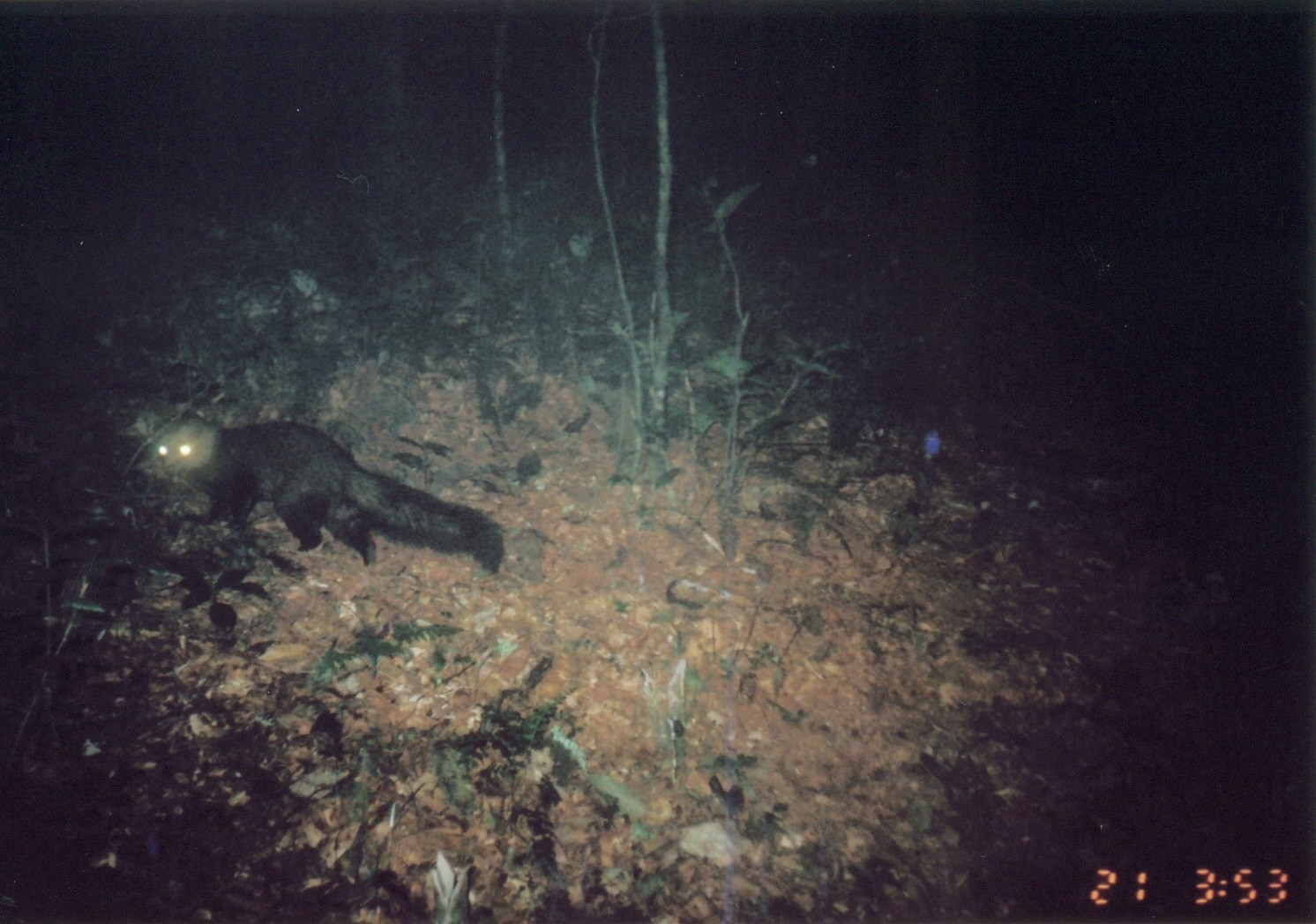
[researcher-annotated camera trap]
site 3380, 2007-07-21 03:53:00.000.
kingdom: Animalia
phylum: Chordata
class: Mammalia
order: Carnivora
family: Herpestidae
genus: Bdeogale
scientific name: Bdeogale crassicauda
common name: bushy-tailed mongoose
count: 1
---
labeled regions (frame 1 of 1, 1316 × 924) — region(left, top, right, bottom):
bdeogale crassicauda: region(146, 410, 507, 575)